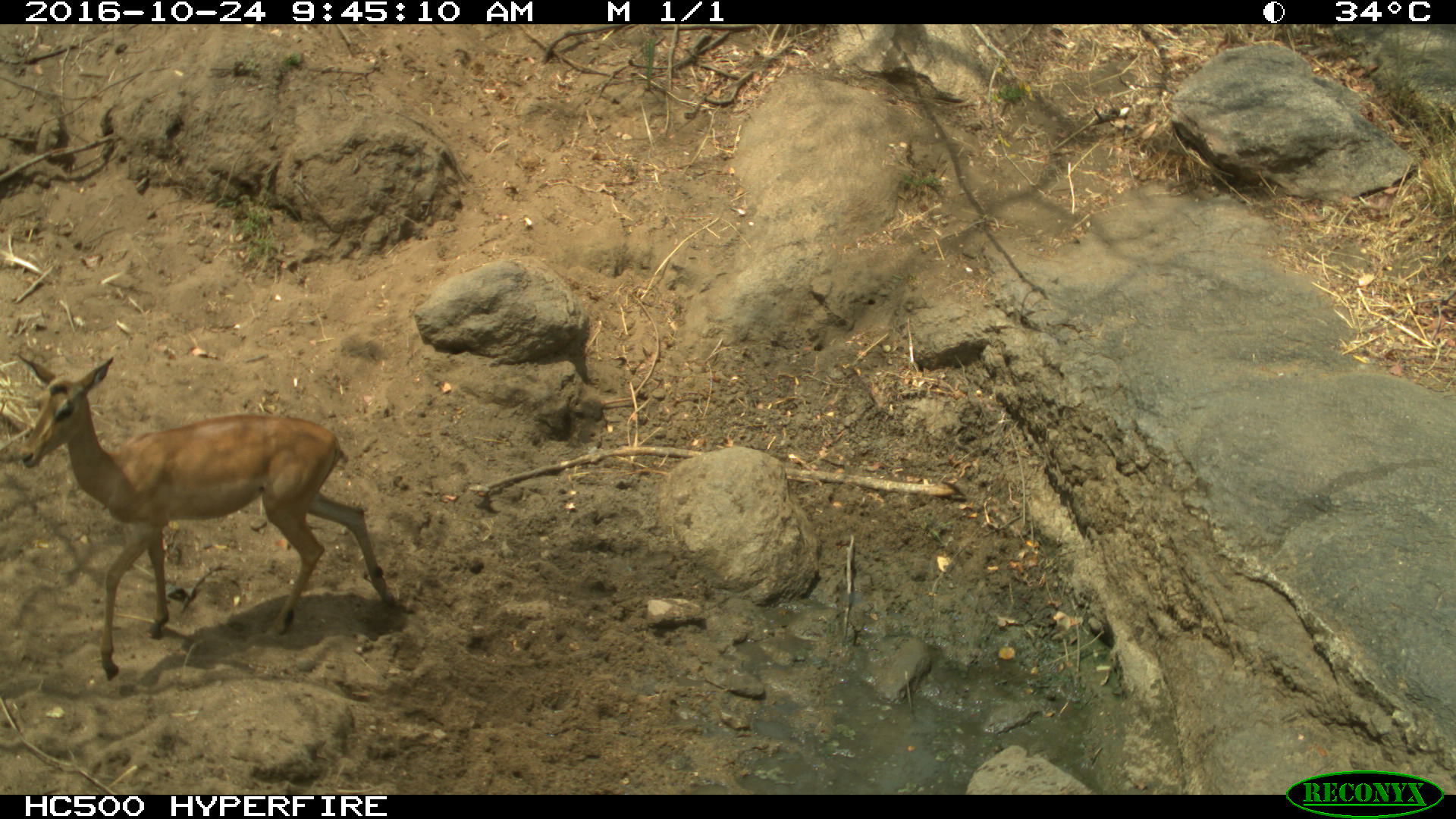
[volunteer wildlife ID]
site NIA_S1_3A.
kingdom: Animalia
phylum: Chordata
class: Mammalia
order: Artiodactyla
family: Bovidae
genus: Aepyceros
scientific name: Aepyceros melampus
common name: impala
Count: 1.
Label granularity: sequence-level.